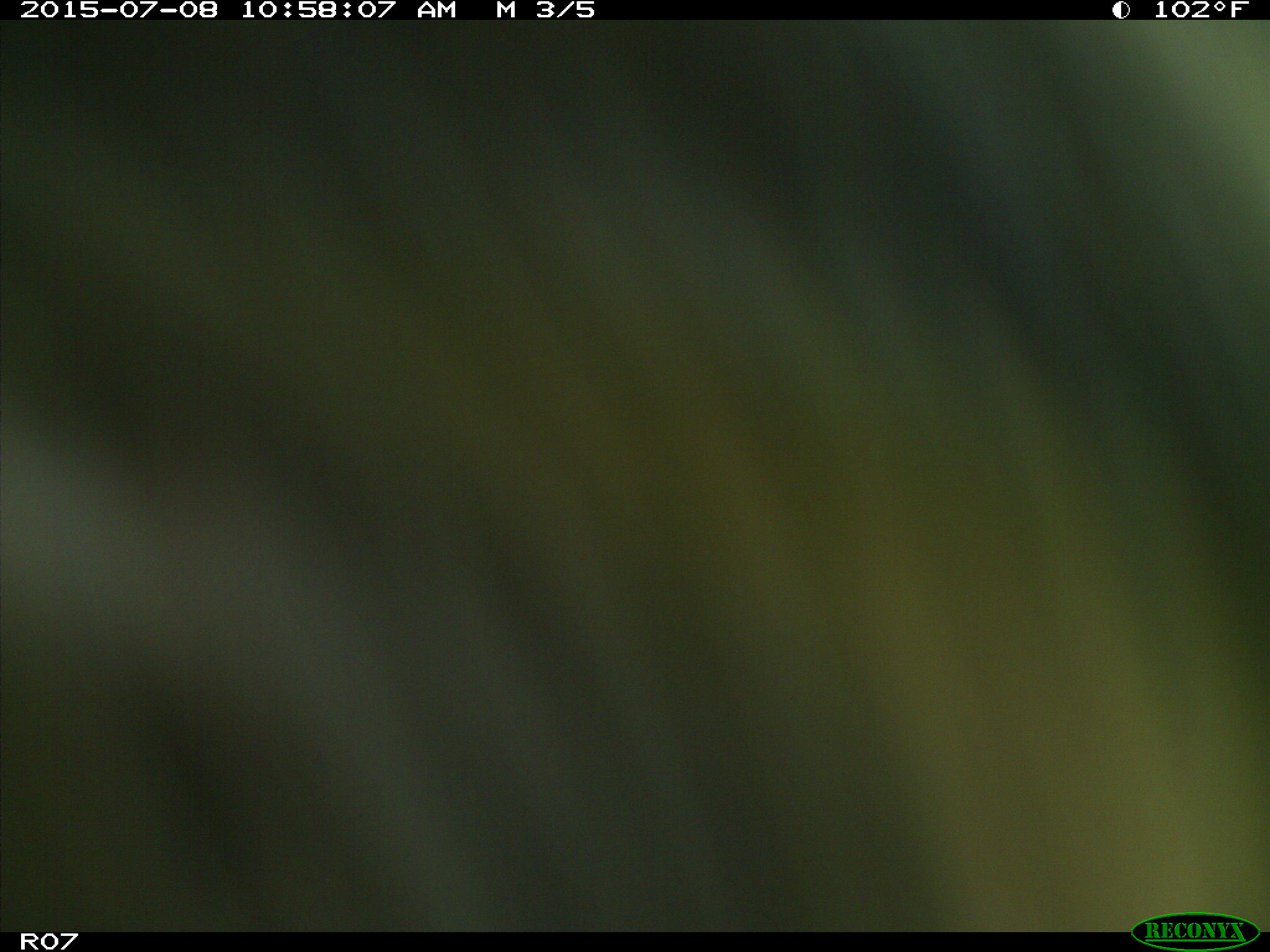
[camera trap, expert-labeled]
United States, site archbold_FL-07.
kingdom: Animalia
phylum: Chordata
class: Mammalia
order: Artiodactyla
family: Bovidae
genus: Bos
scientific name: Bos taurus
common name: domestic cow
Bos taurus (domestic cow).